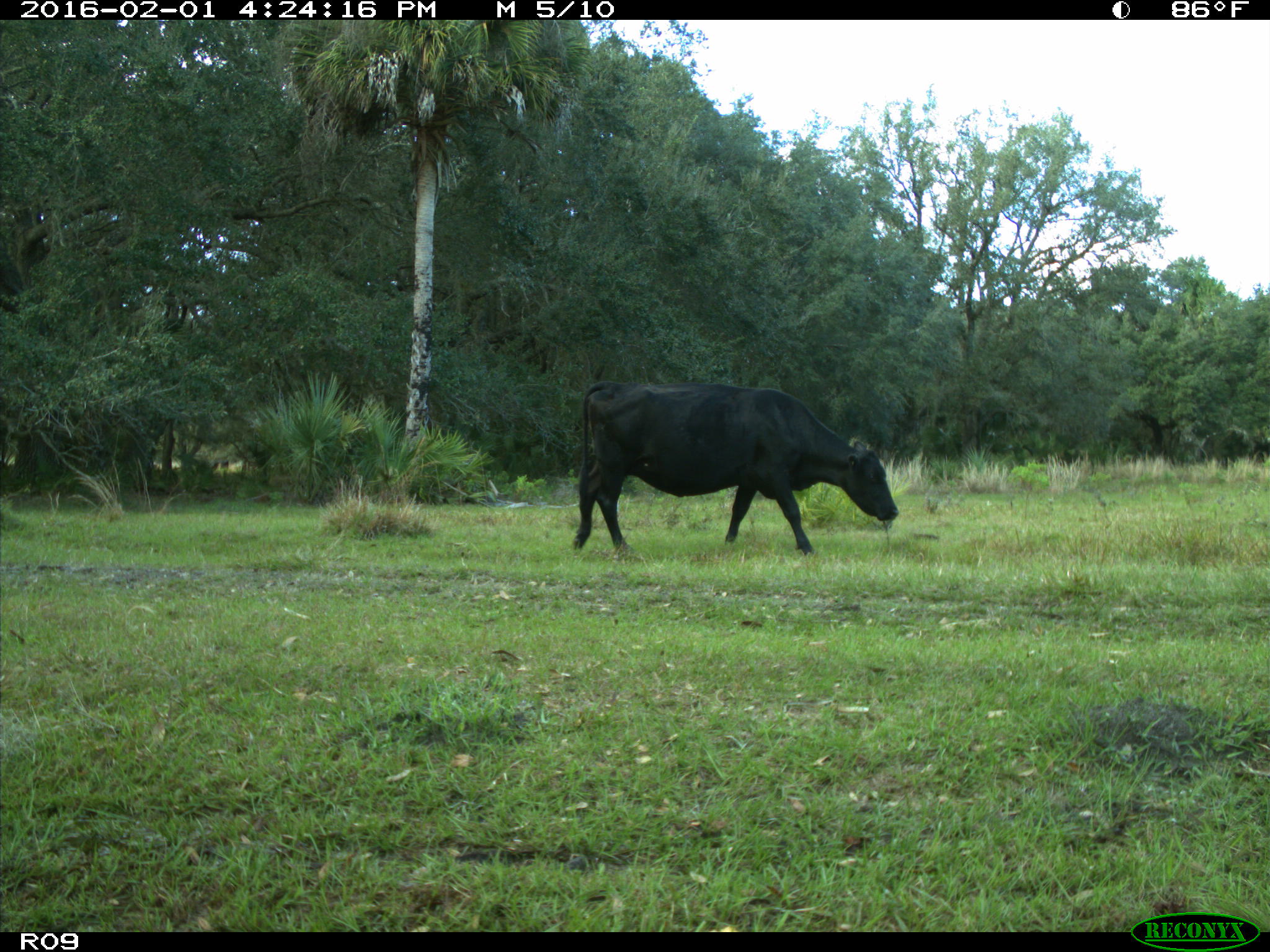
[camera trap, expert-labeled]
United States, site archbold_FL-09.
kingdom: Animalia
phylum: Chordata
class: Mammalia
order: Artiodactyla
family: Bovidae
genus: Bos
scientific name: Bos taurus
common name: domestic cow